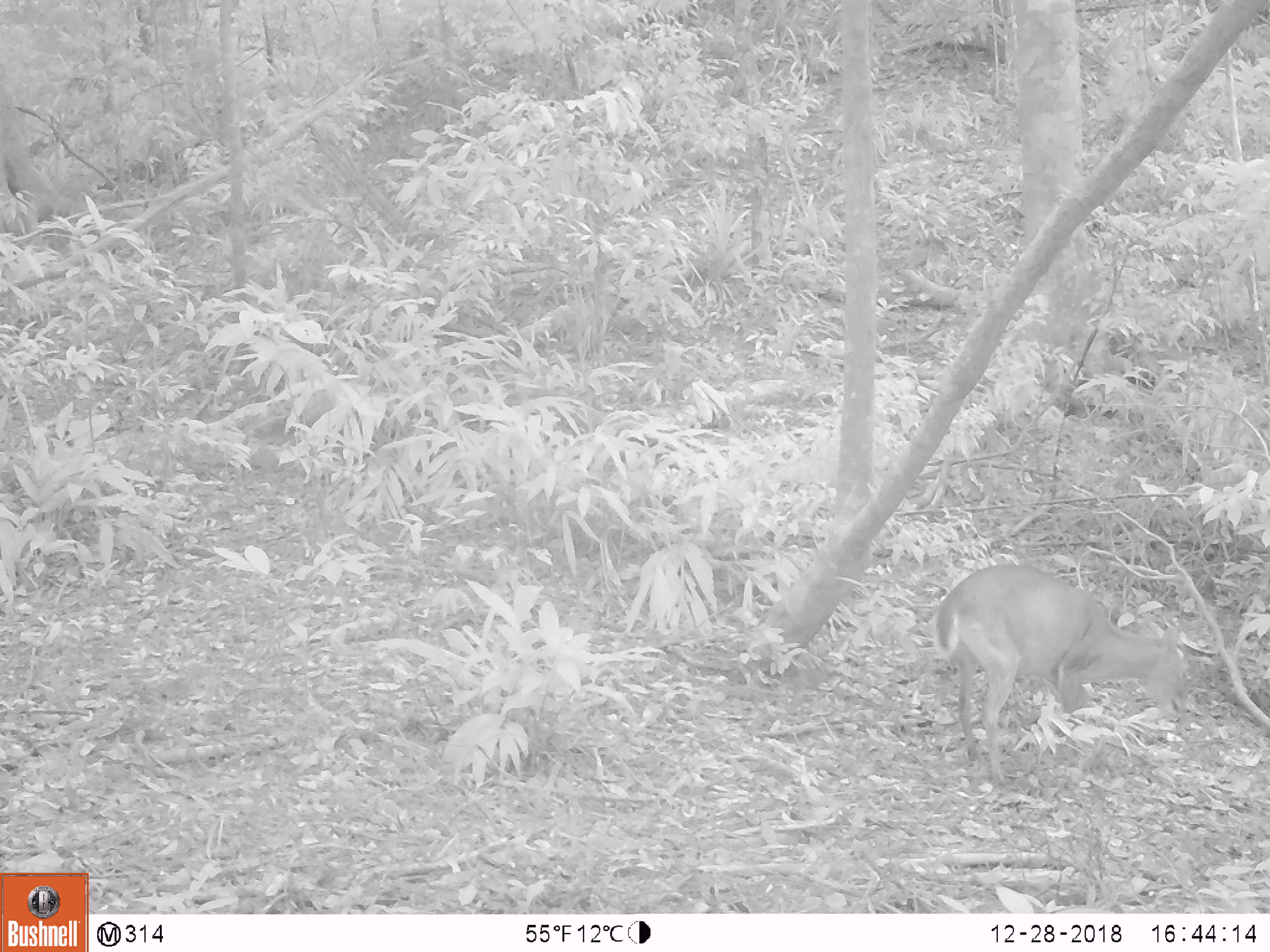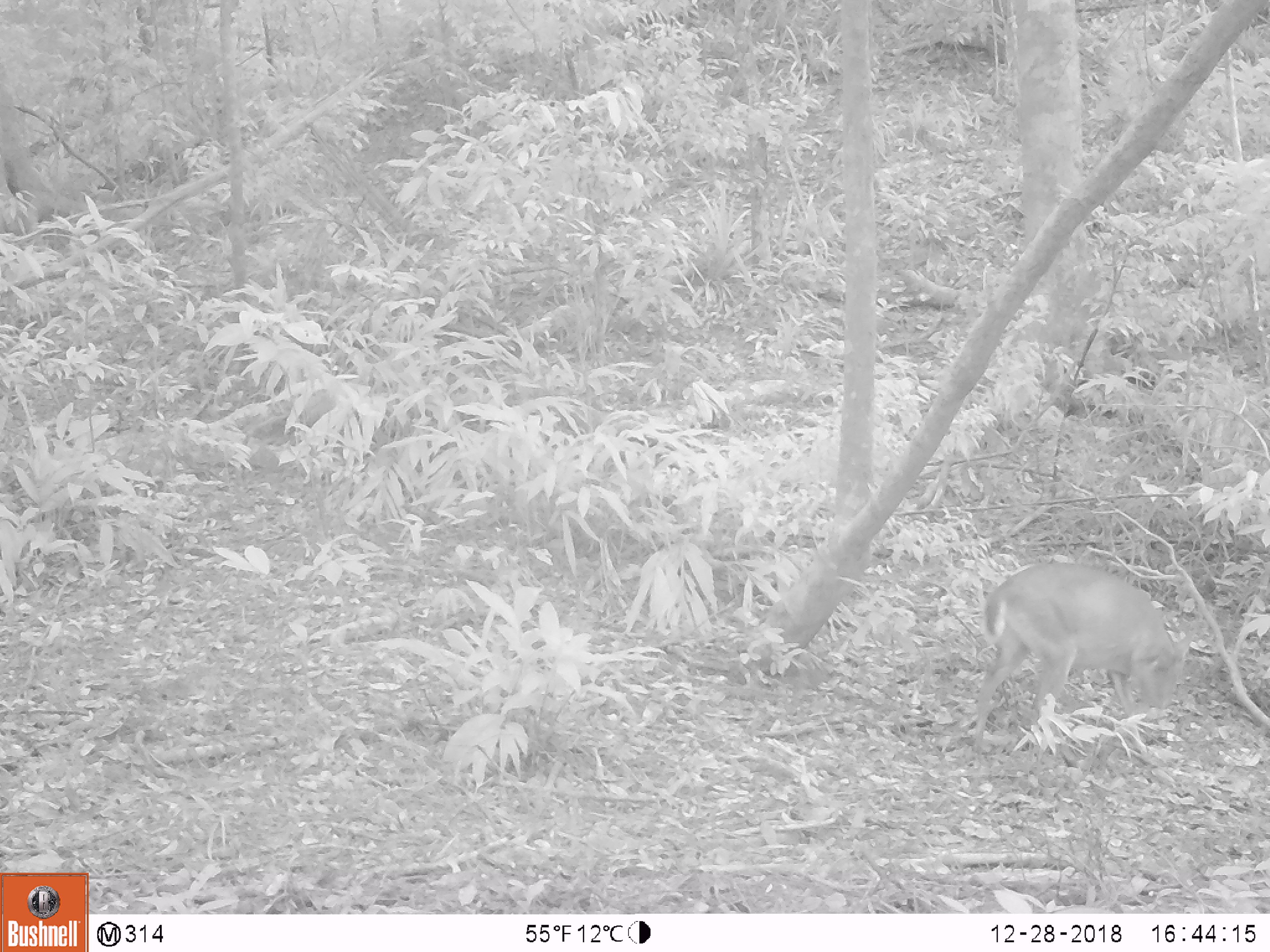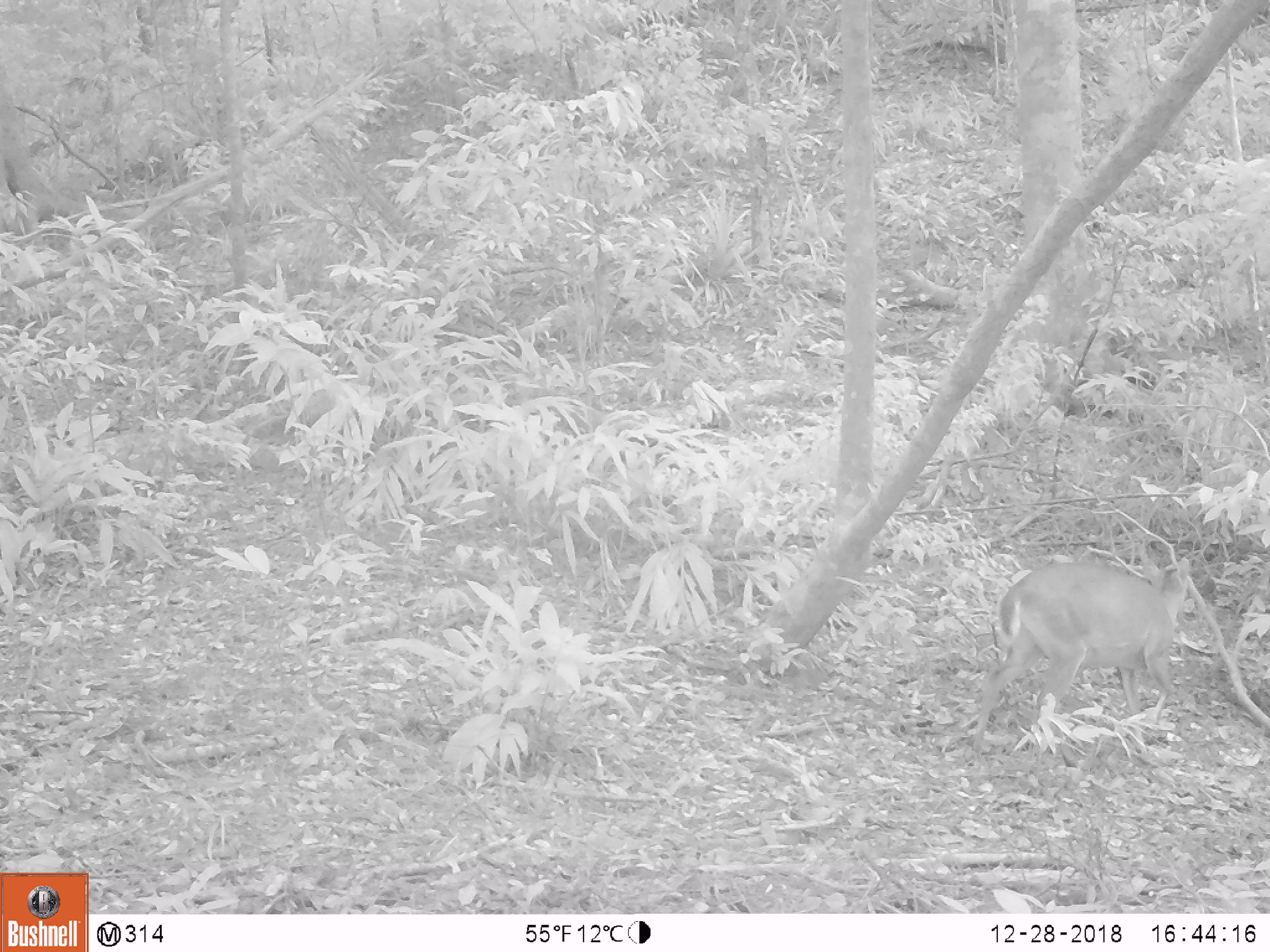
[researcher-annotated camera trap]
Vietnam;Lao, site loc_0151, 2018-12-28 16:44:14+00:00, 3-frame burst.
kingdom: Animalia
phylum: Chordata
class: Mammalia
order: Artiodactyla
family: Cervidae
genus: Muntiacus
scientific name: Muntiacus vuquangensis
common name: large-antlered muntjac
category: large antlered muntjac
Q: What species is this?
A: Large antlered muntjac (large-antlered muntjac) (Muntiacus vuquangensis).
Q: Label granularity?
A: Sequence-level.